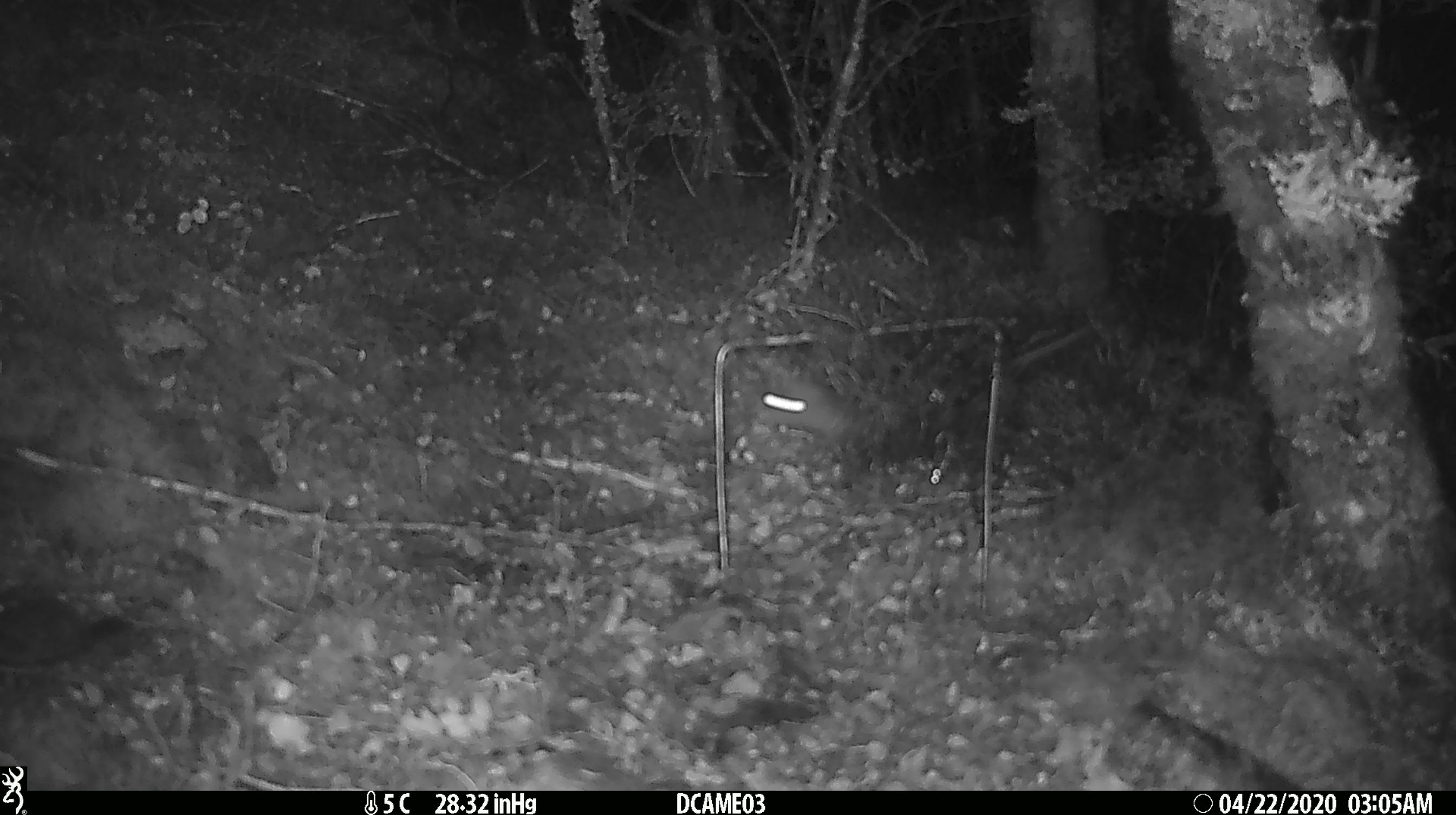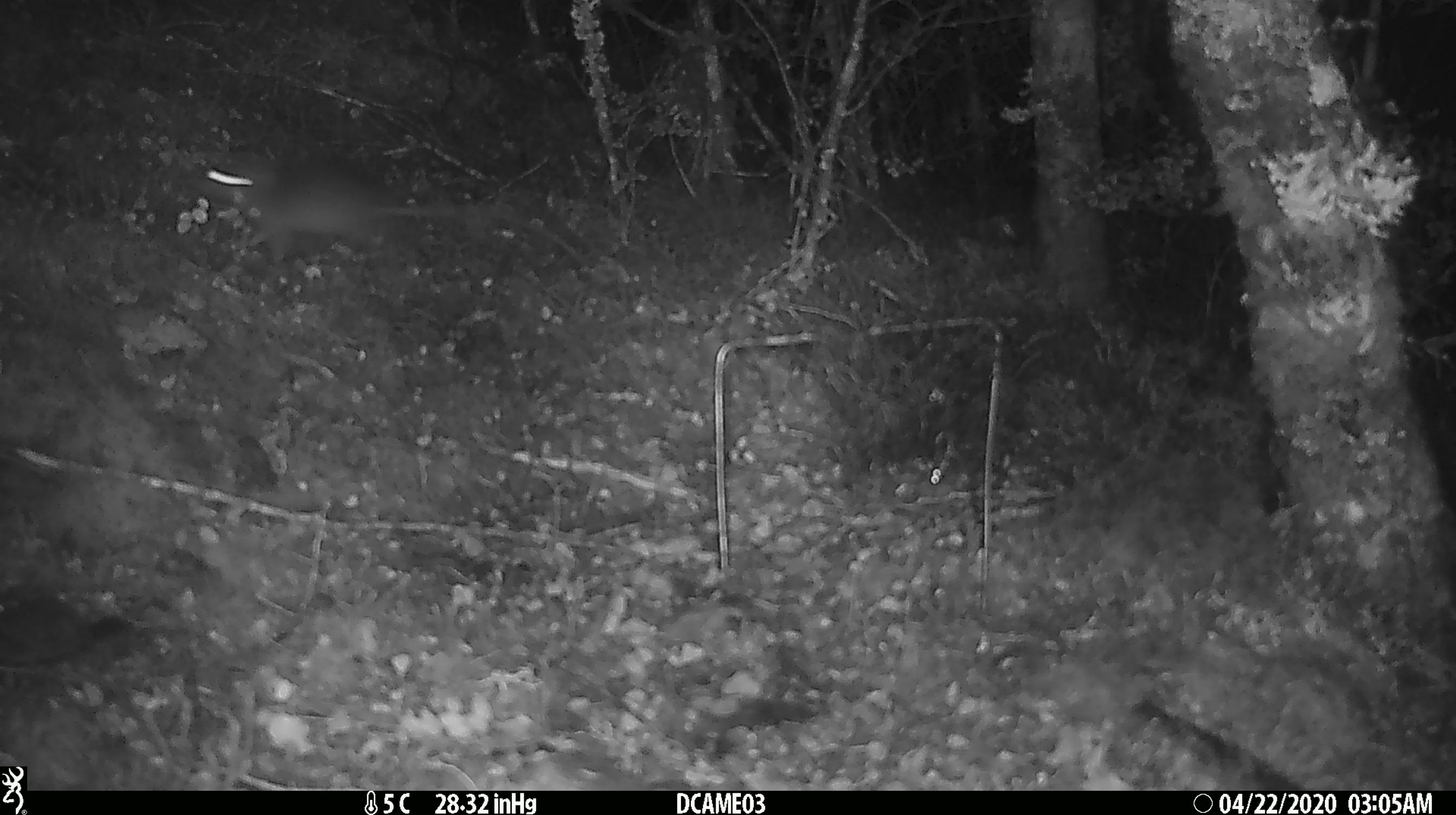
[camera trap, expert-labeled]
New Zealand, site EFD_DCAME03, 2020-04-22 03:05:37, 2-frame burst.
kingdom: Animalia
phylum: Chordata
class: Mammalia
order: Rodentia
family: Muridae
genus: Rattus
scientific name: Rattus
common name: rat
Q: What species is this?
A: Rat (Rattus).